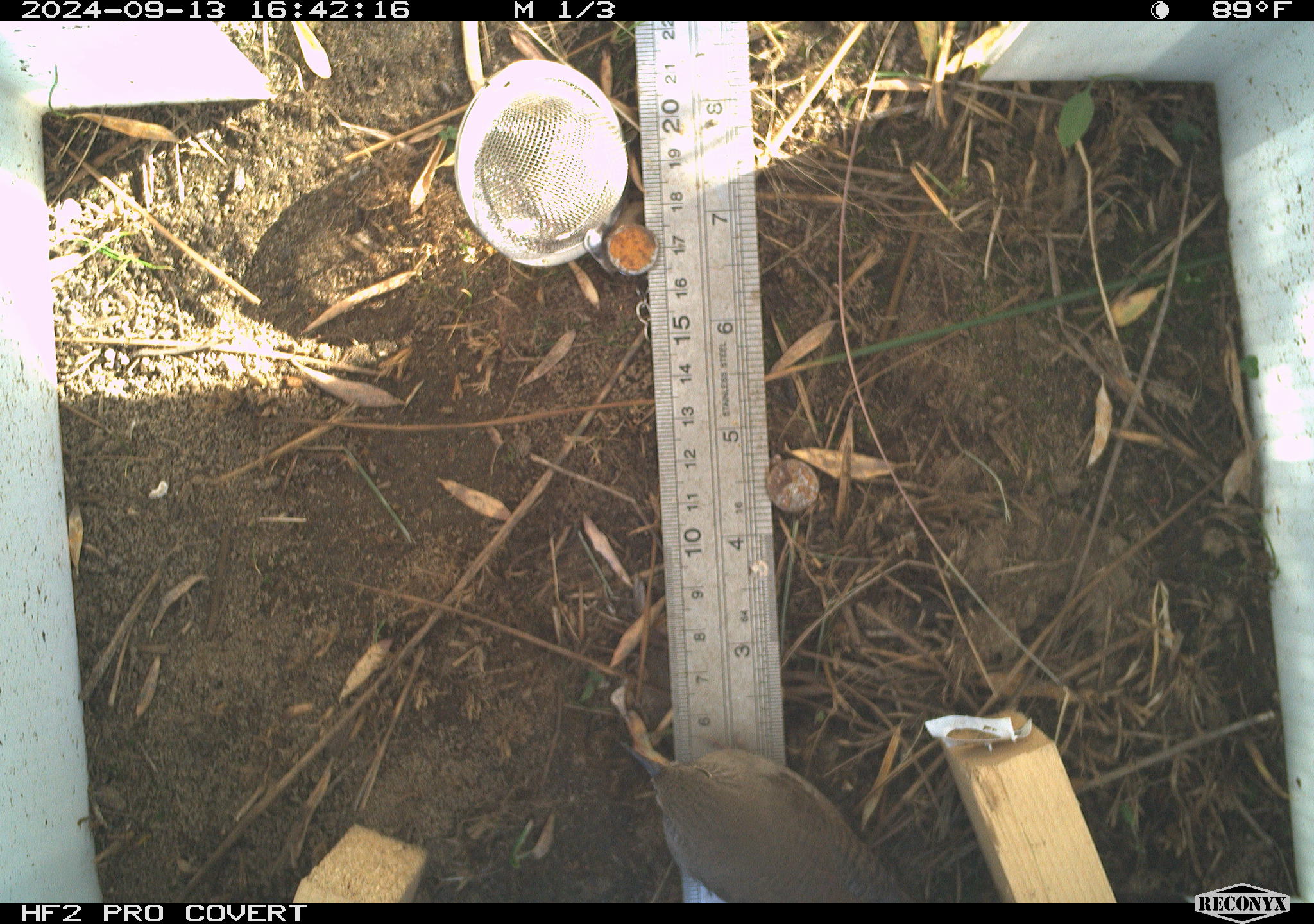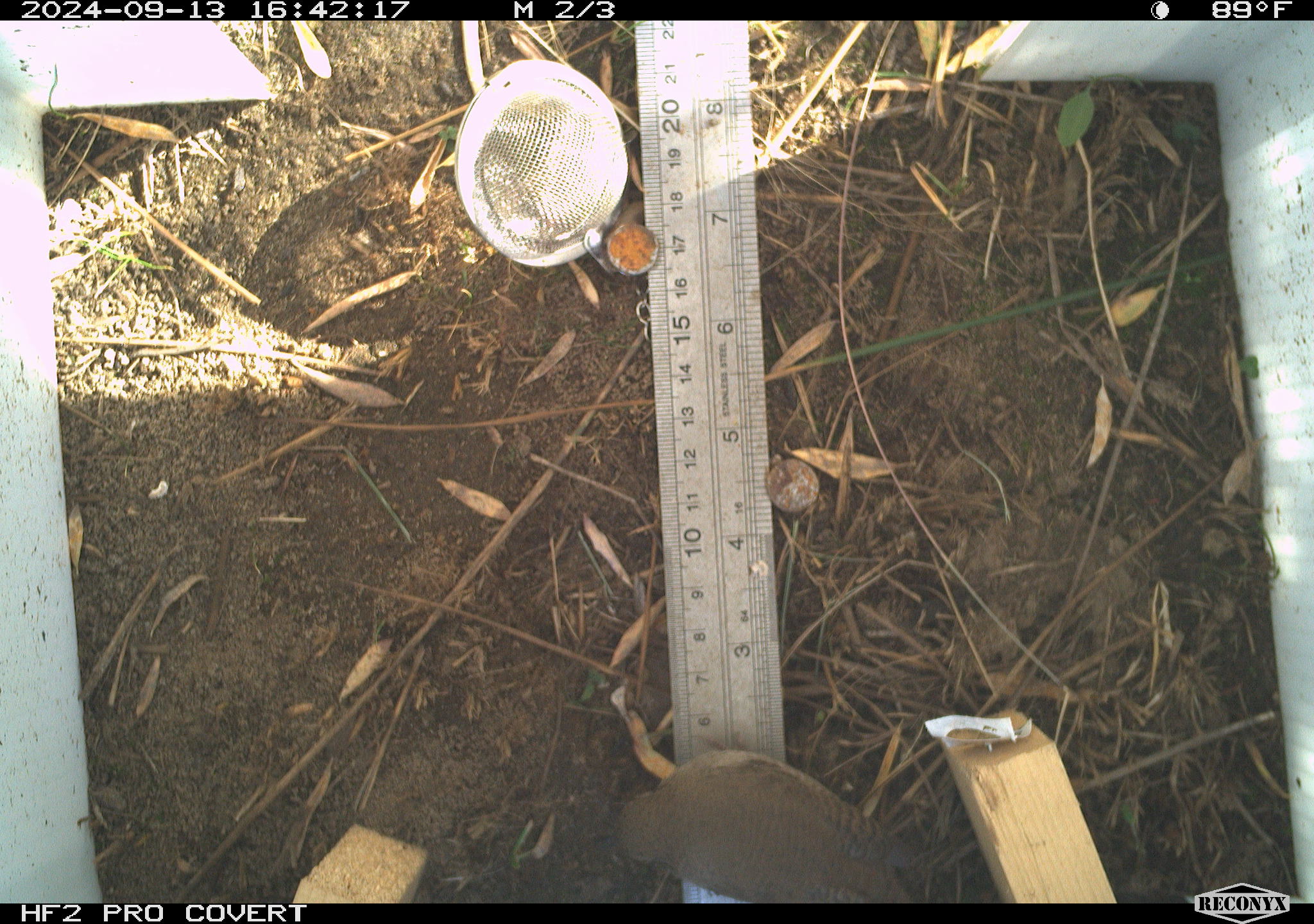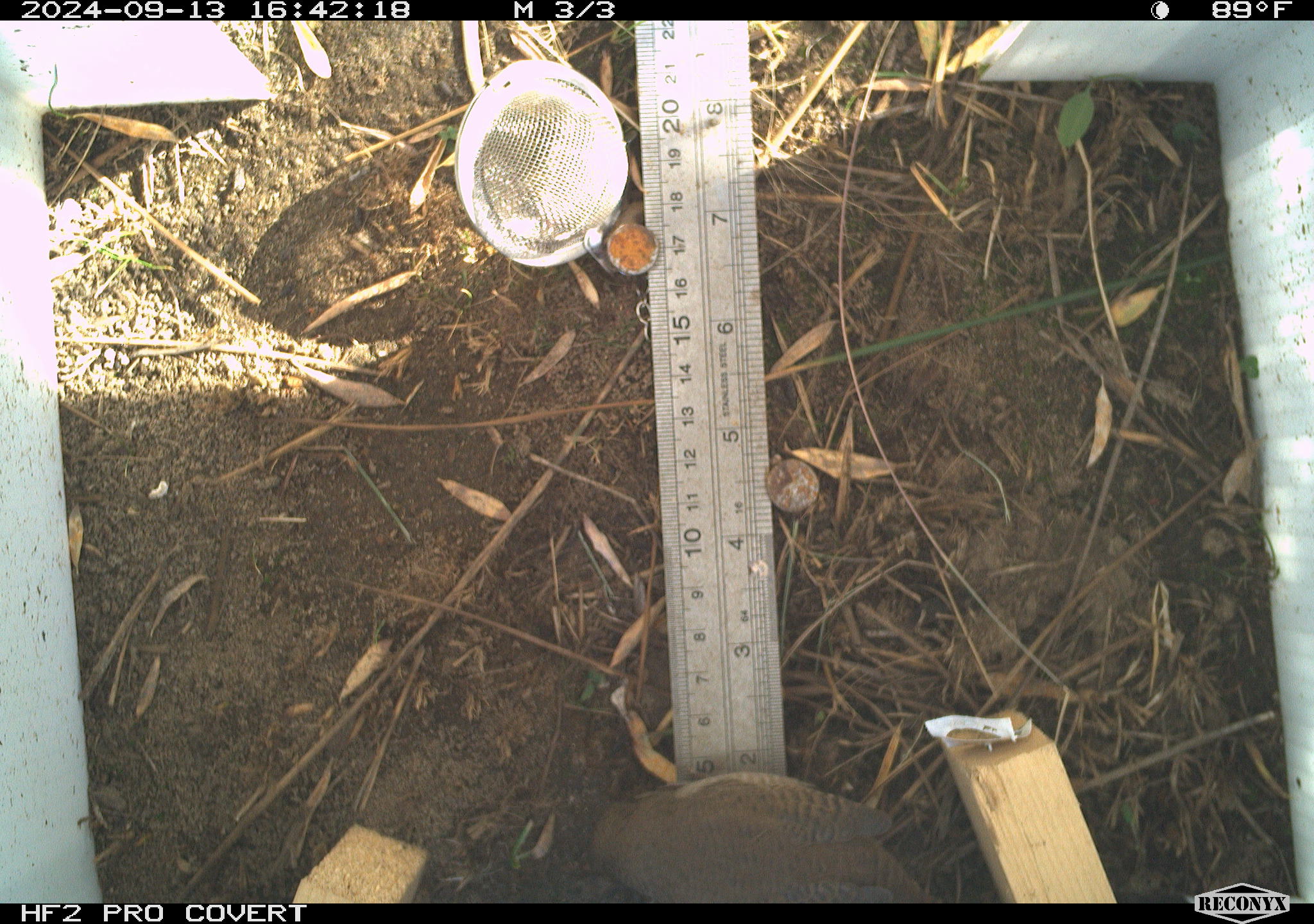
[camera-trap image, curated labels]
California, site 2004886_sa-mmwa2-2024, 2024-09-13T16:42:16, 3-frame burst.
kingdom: Animalia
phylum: Chordata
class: Aves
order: Passeriformes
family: Troglodytidae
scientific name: Troglodytidae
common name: wren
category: troglodytidae family